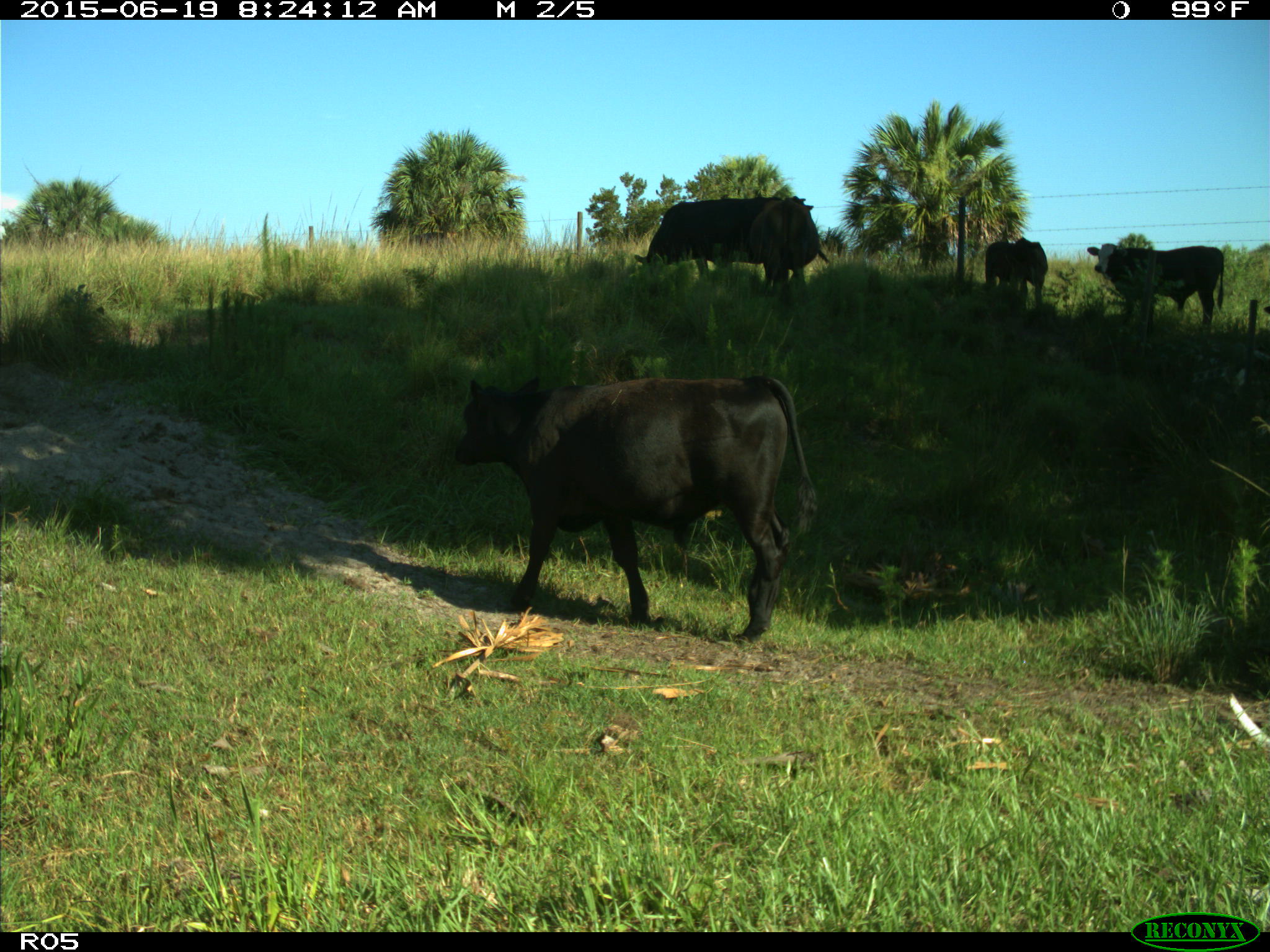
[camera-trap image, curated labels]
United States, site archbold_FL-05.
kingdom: Animalia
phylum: Chordata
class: Mammalia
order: Artiodactyla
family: Bovidae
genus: Bos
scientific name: Bos taurus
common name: domestic cow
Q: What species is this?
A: Bos taurus (domestic cow).